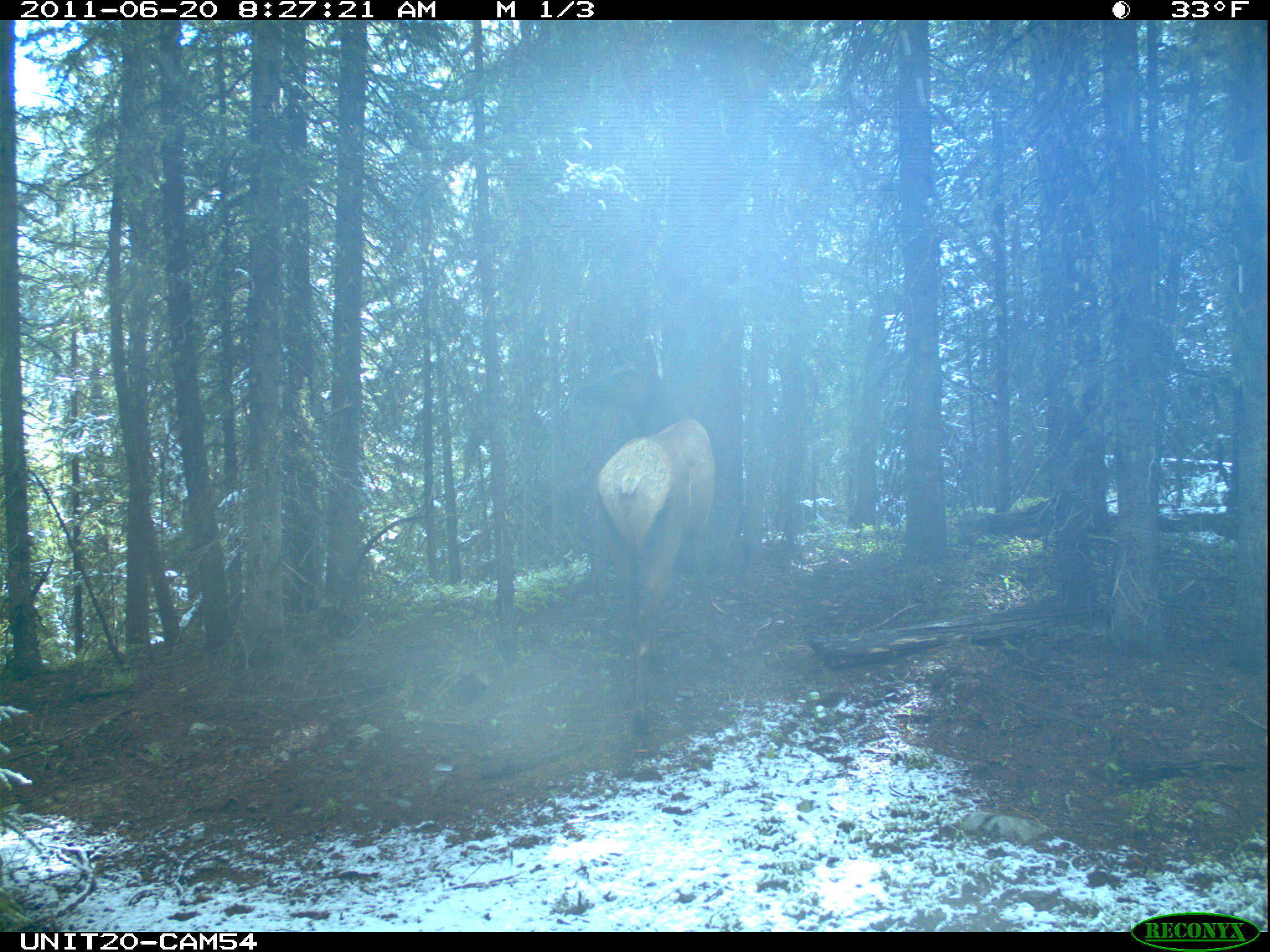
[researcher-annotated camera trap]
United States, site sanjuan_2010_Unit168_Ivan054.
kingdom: Animalia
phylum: Chordata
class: Mammalia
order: Artiodactyla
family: Cervidae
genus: Cervus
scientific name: Cervus elaphus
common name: red deer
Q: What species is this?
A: Cervus elaphus (red deer).